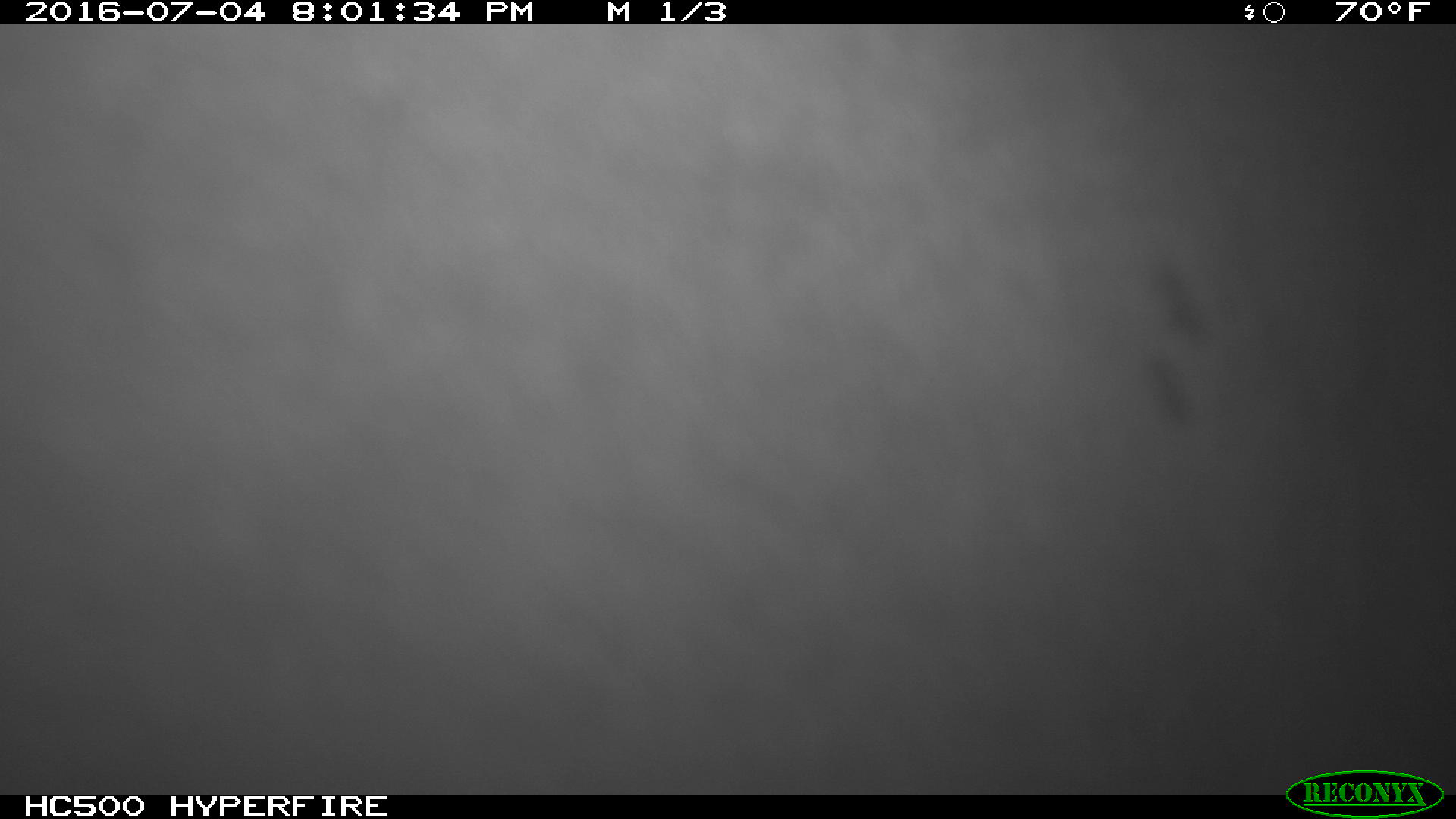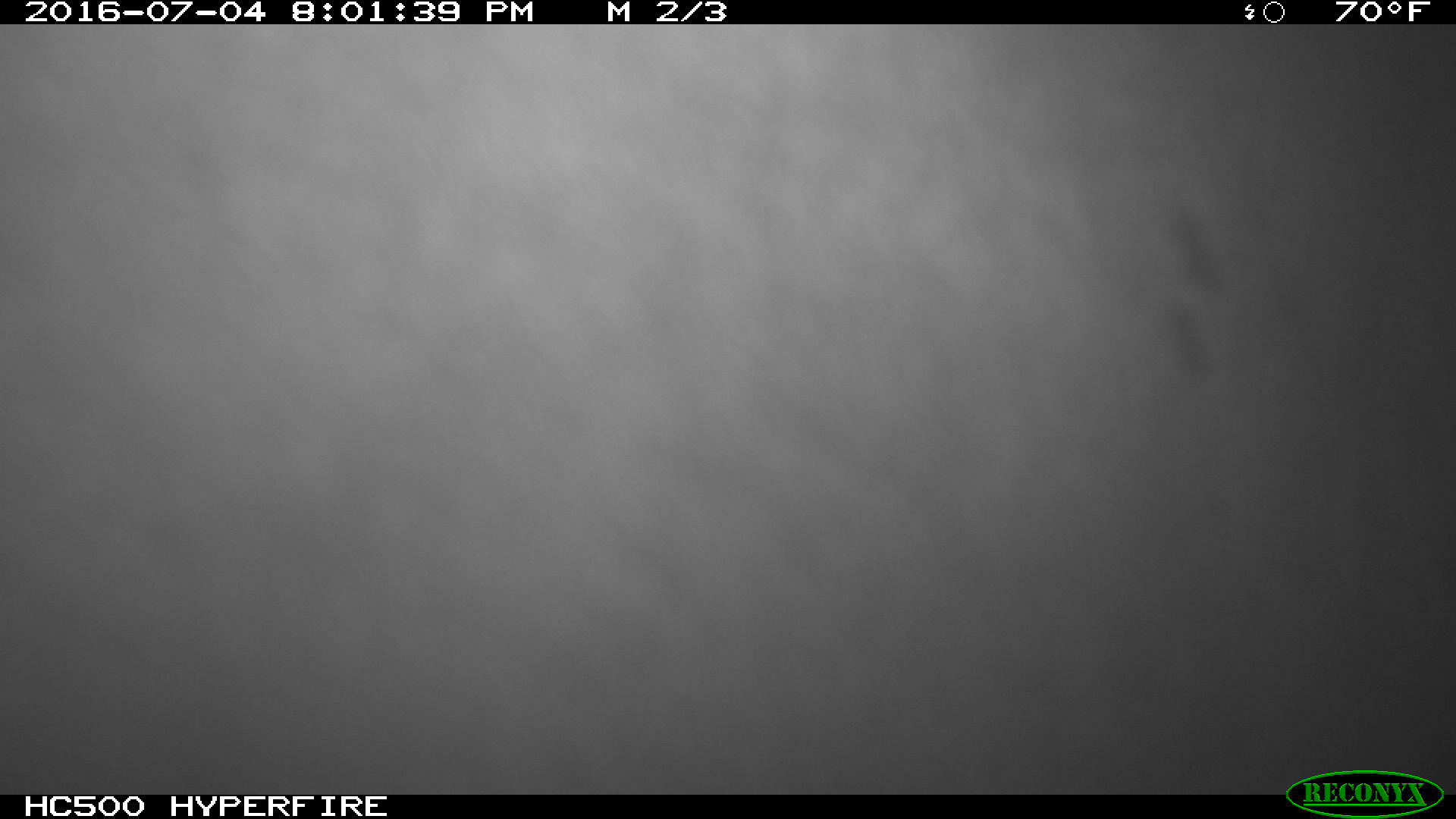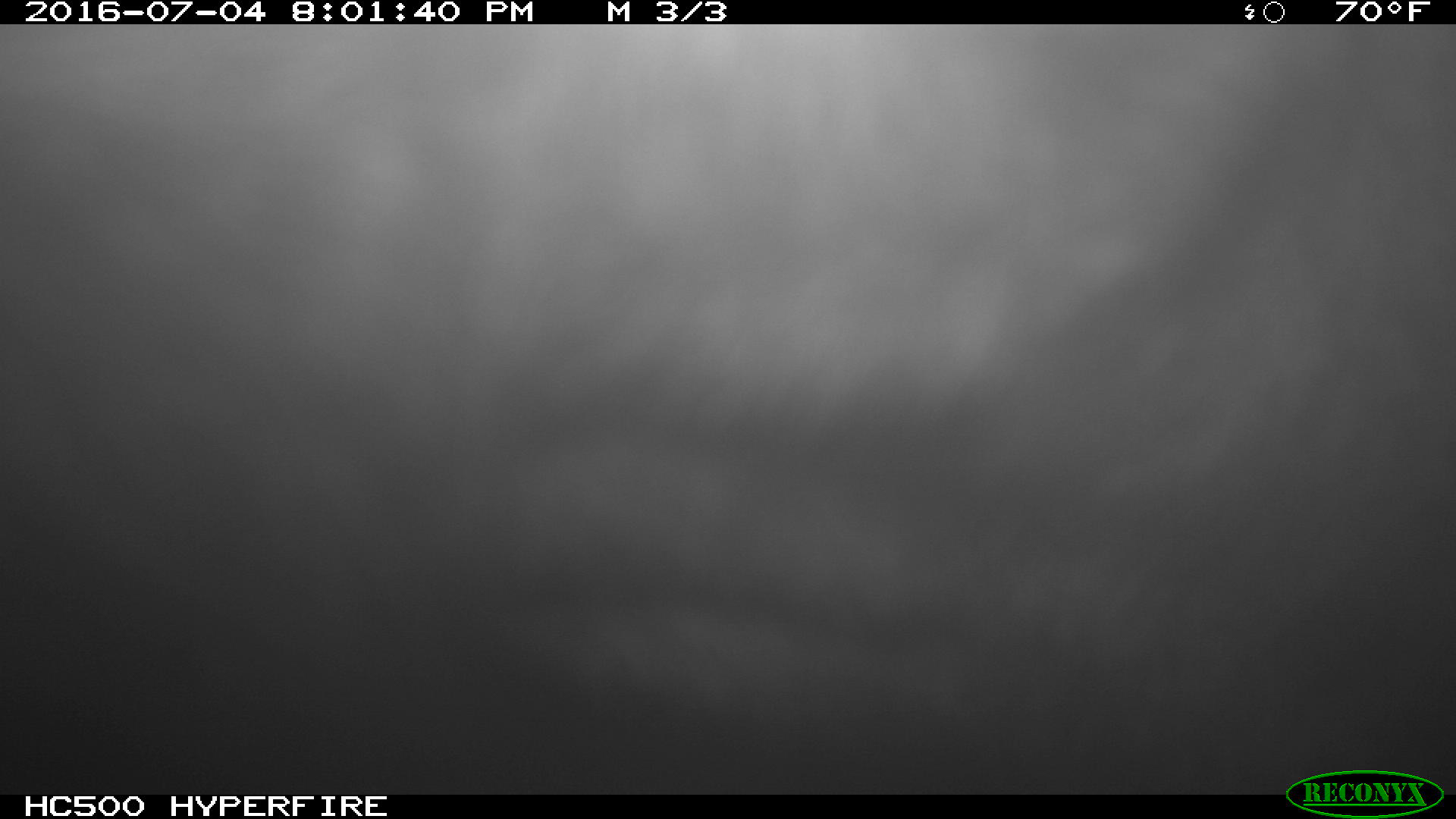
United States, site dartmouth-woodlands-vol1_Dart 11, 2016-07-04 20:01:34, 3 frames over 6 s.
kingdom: Animalia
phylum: Chordata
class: Mammalia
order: Artiodactyla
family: Cervidae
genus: Alces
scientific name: Alces alces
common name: moose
Moose (Alces alces).